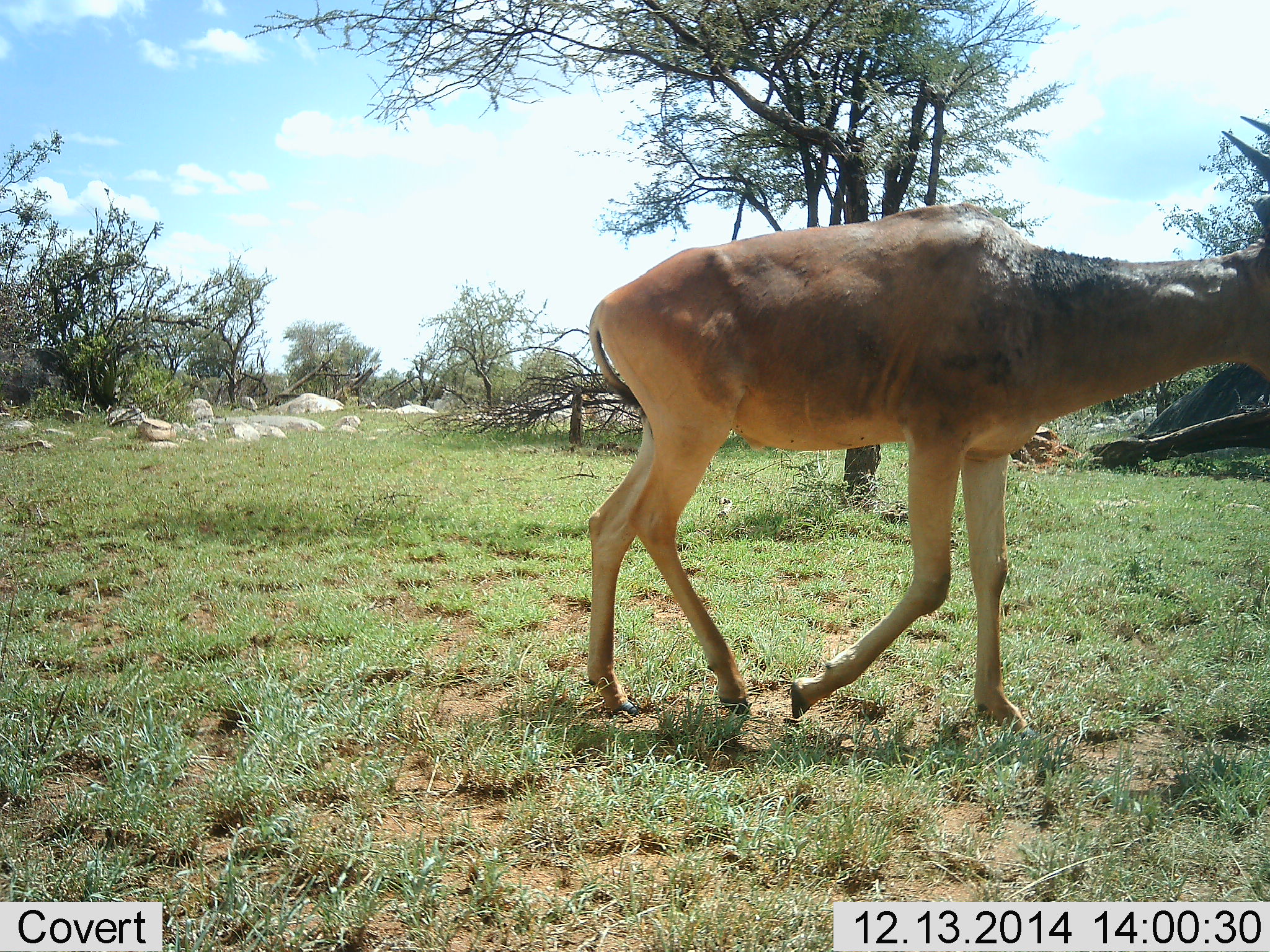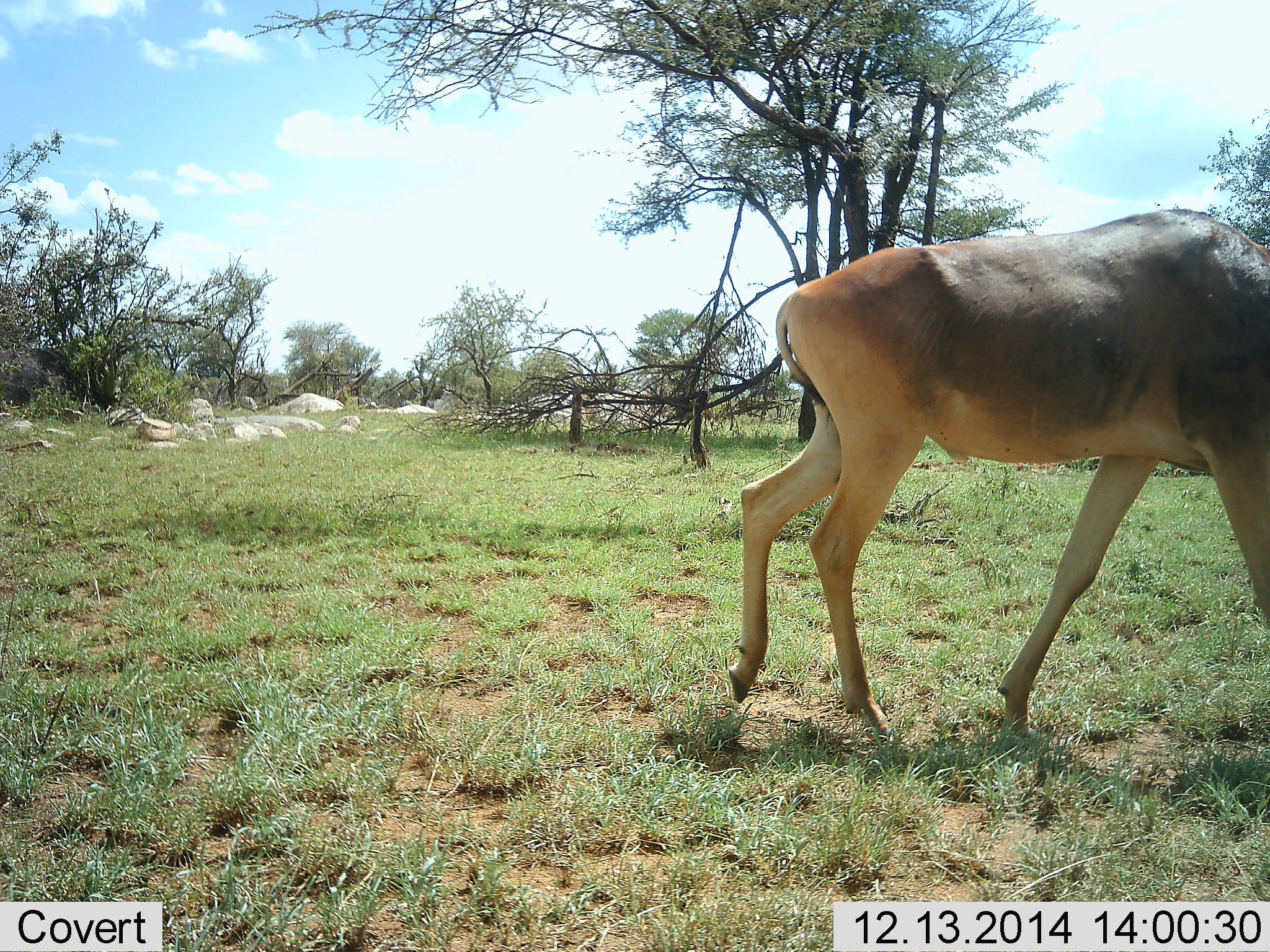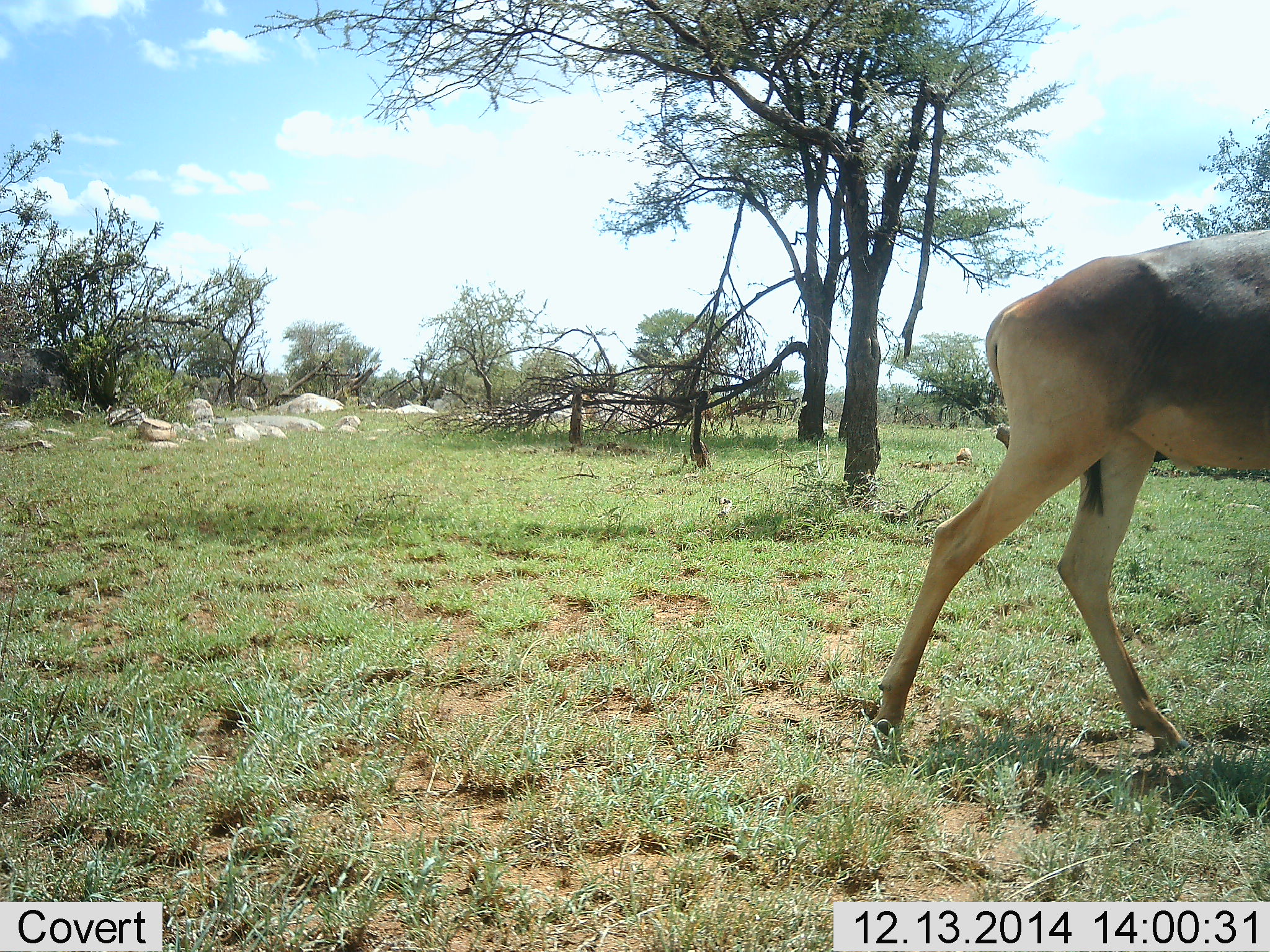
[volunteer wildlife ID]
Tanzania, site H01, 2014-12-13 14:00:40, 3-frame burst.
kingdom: Animalia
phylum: Chordata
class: Mammalia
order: Artiodactyla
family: Bovidae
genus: Alcelaphus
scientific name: Alcelaphus buselaphus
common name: hartebeest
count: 1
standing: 0%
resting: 0%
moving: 100%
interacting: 0%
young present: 0%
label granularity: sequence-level